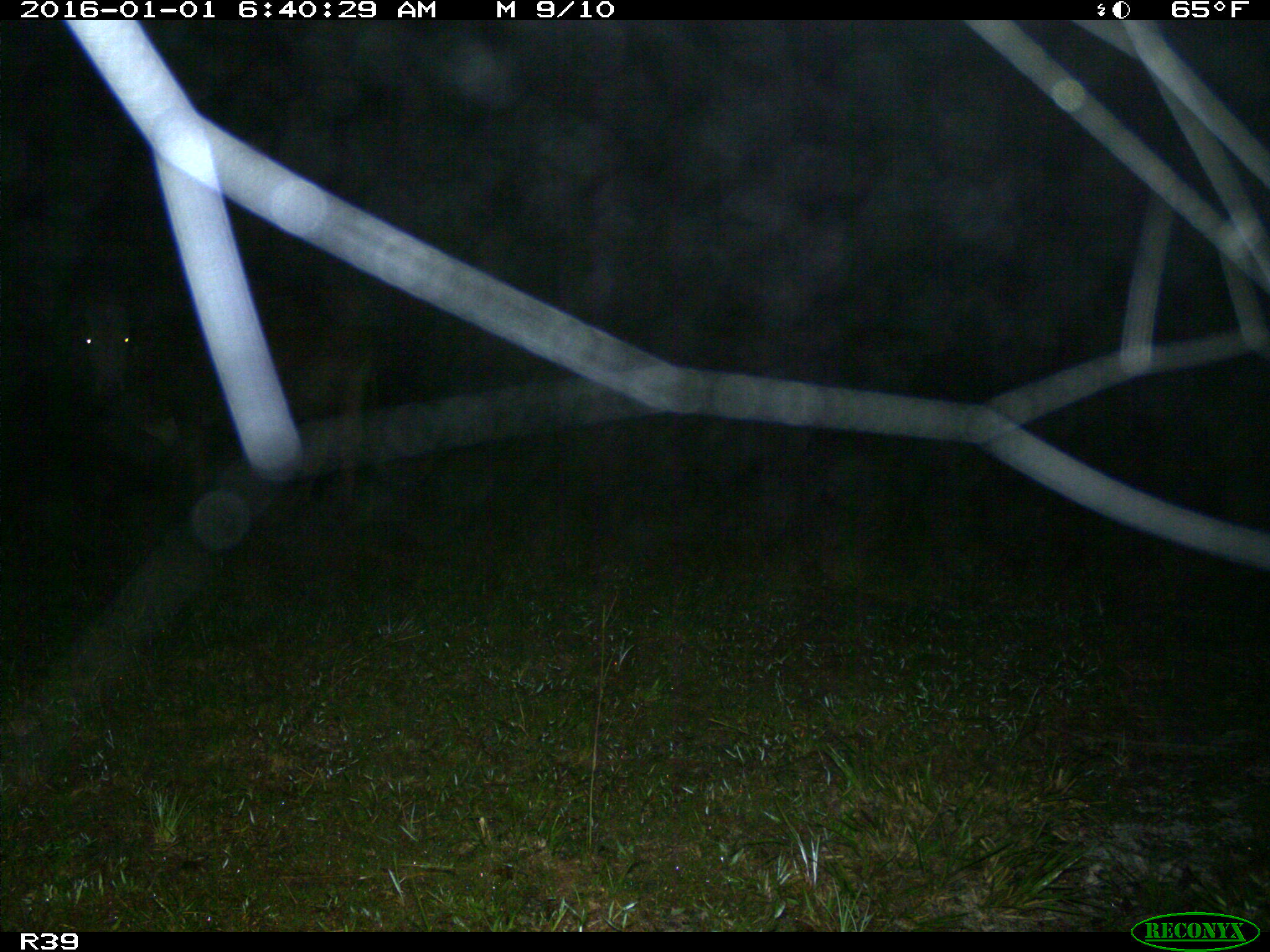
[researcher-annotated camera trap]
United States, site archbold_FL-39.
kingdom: Animalia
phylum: Chordata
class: Mammalia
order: Artiodactyla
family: Bovidae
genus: Bos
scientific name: Bos taurus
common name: domestic cow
Bos taurus (domestic cow).